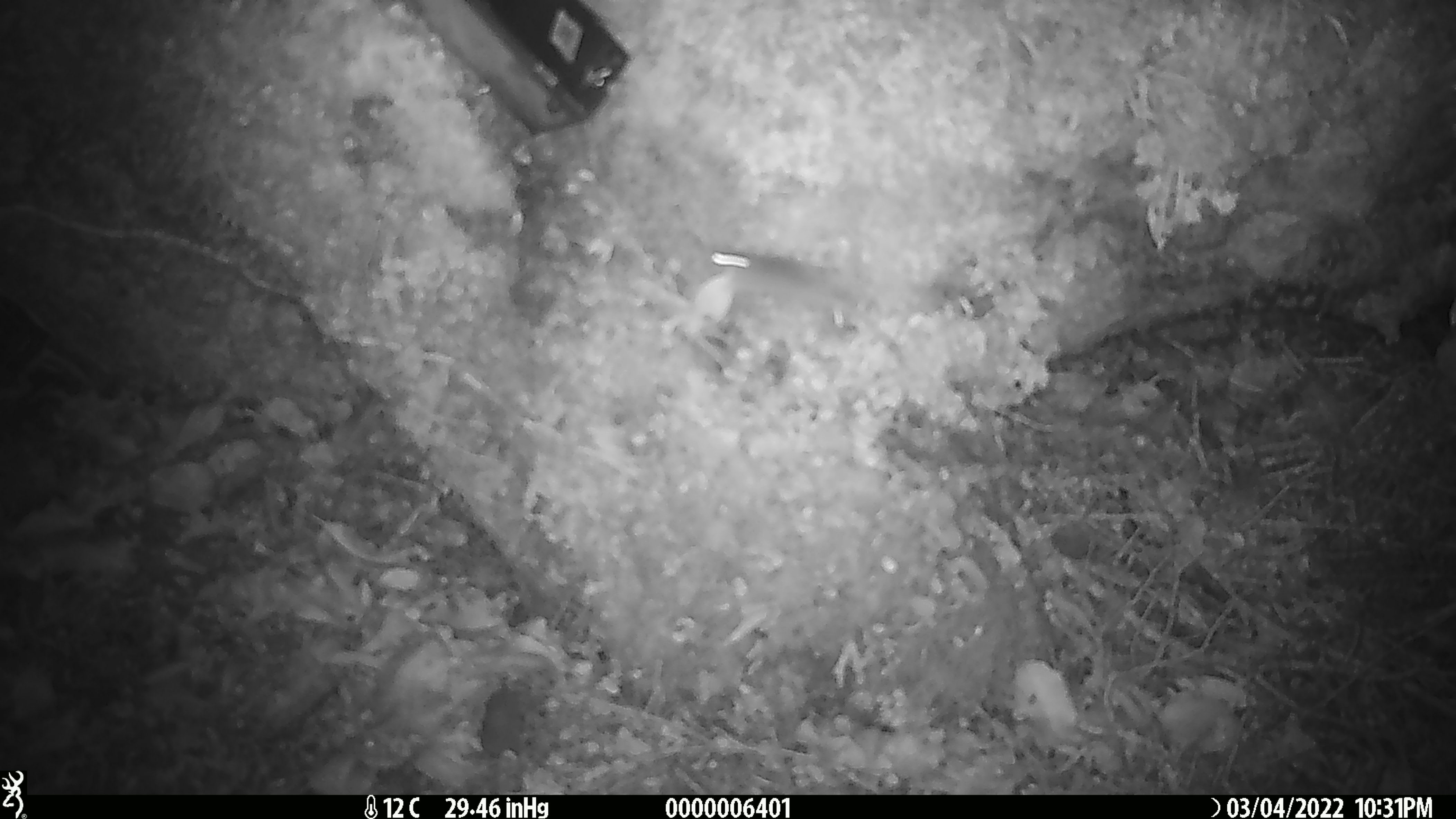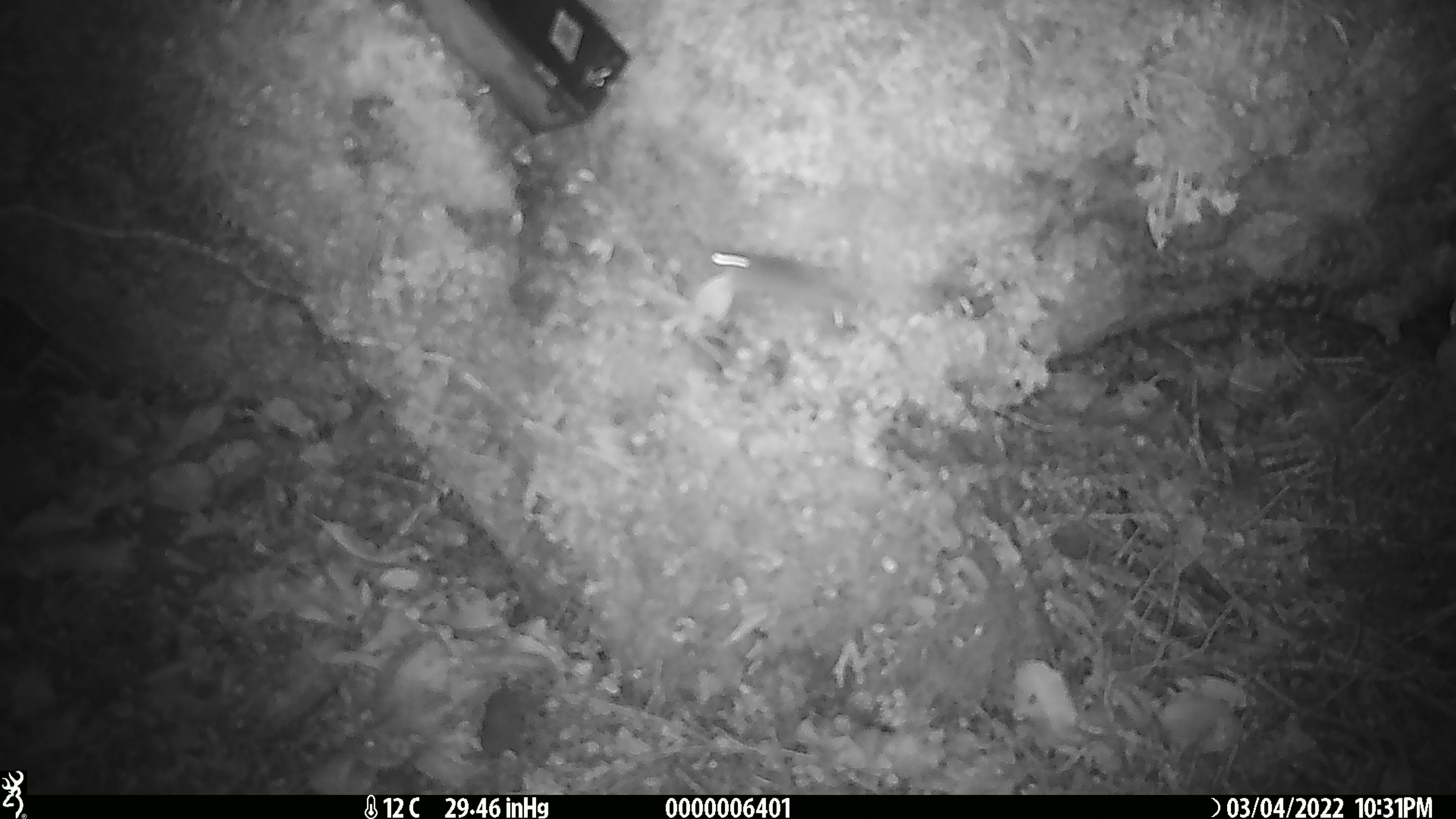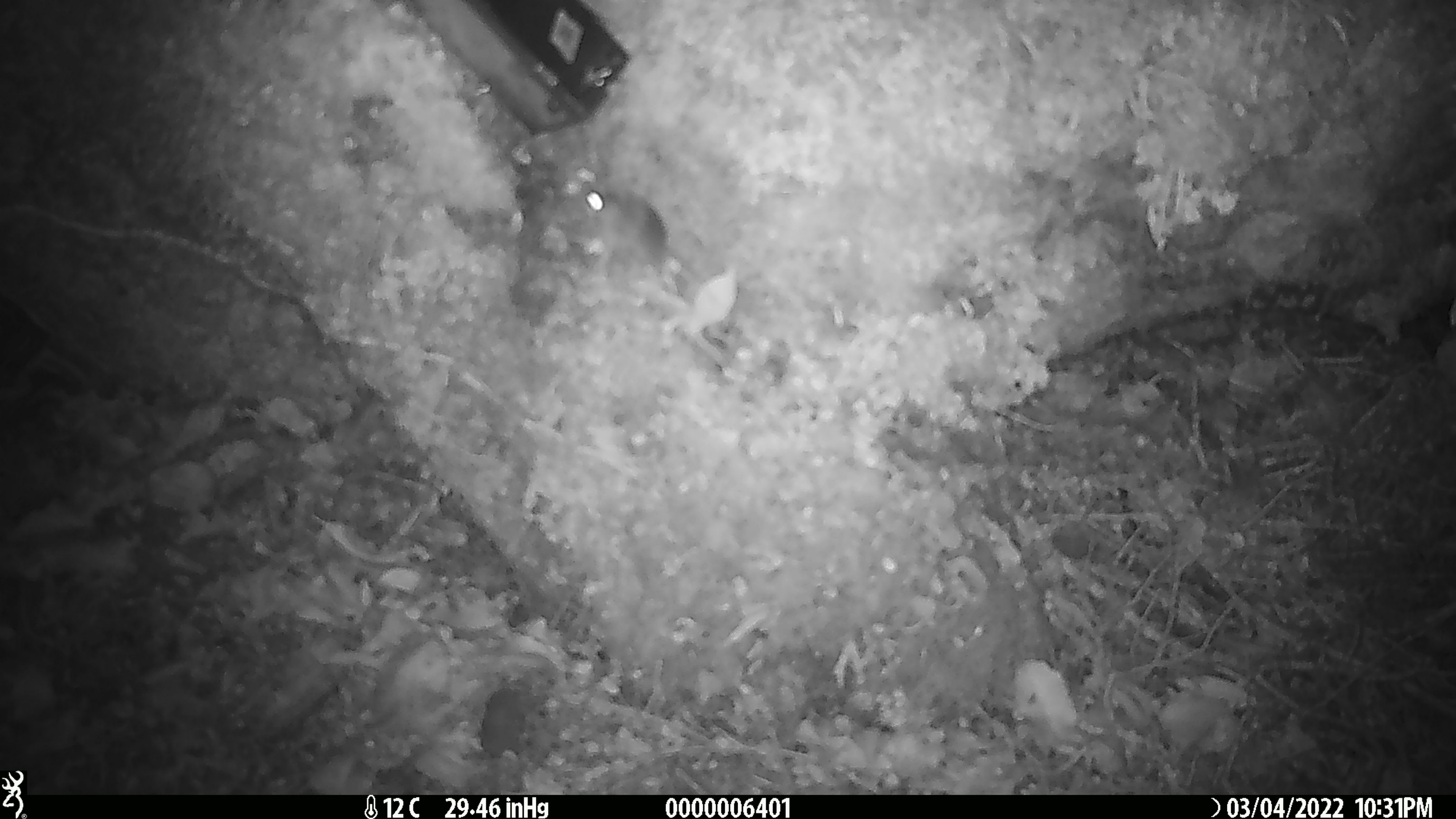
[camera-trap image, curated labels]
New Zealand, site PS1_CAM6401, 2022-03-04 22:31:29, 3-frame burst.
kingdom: Animalia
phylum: Chordata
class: Mammalia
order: Rodentia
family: Muridae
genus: Mus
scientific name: Mus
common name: mouse